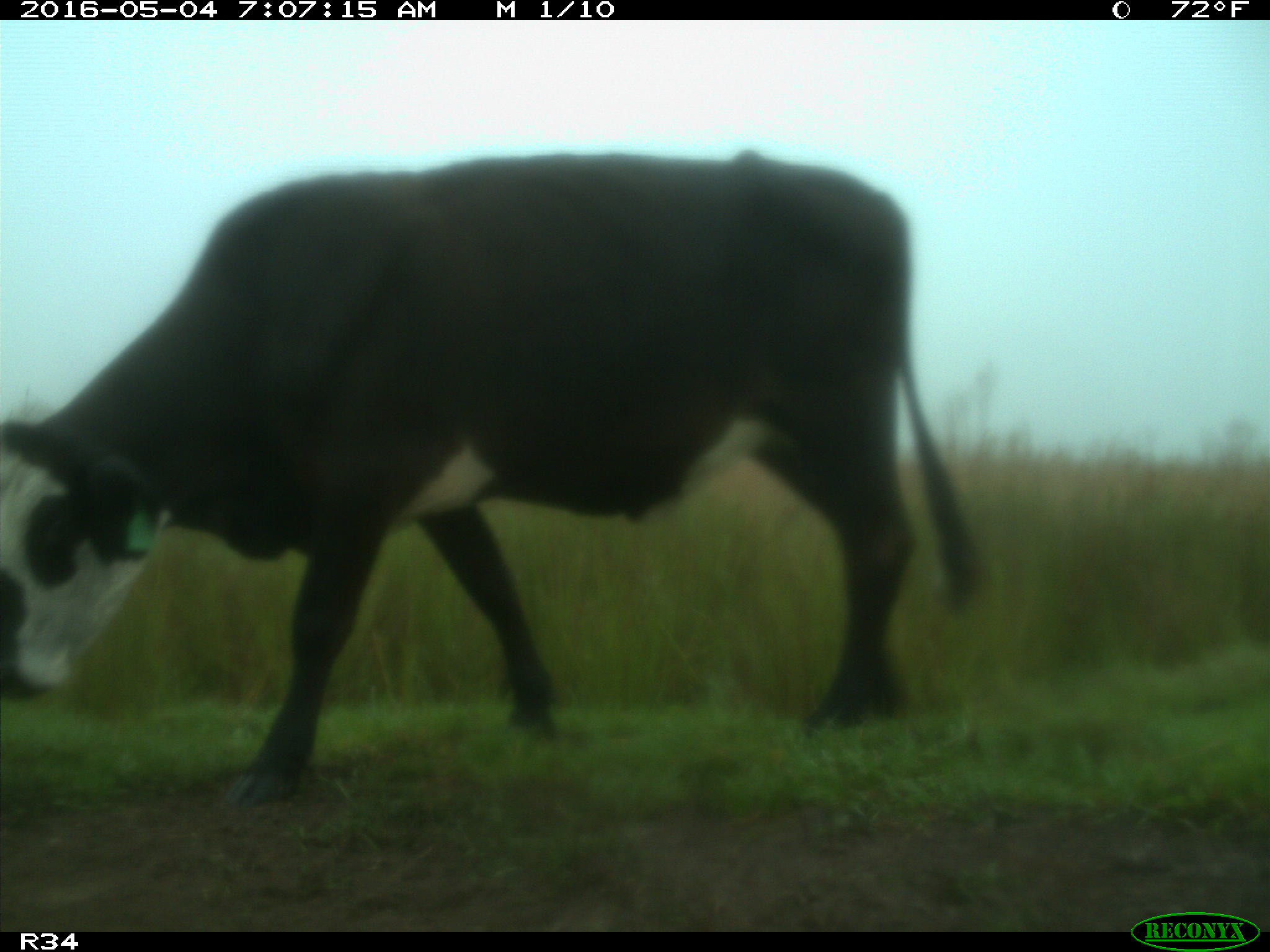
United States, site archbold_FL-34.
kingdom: Animalia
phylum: Chordata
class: Mammalia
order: Artiodactyla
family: Bovidae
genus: Bos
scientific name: Bos taurus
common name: domestic cow